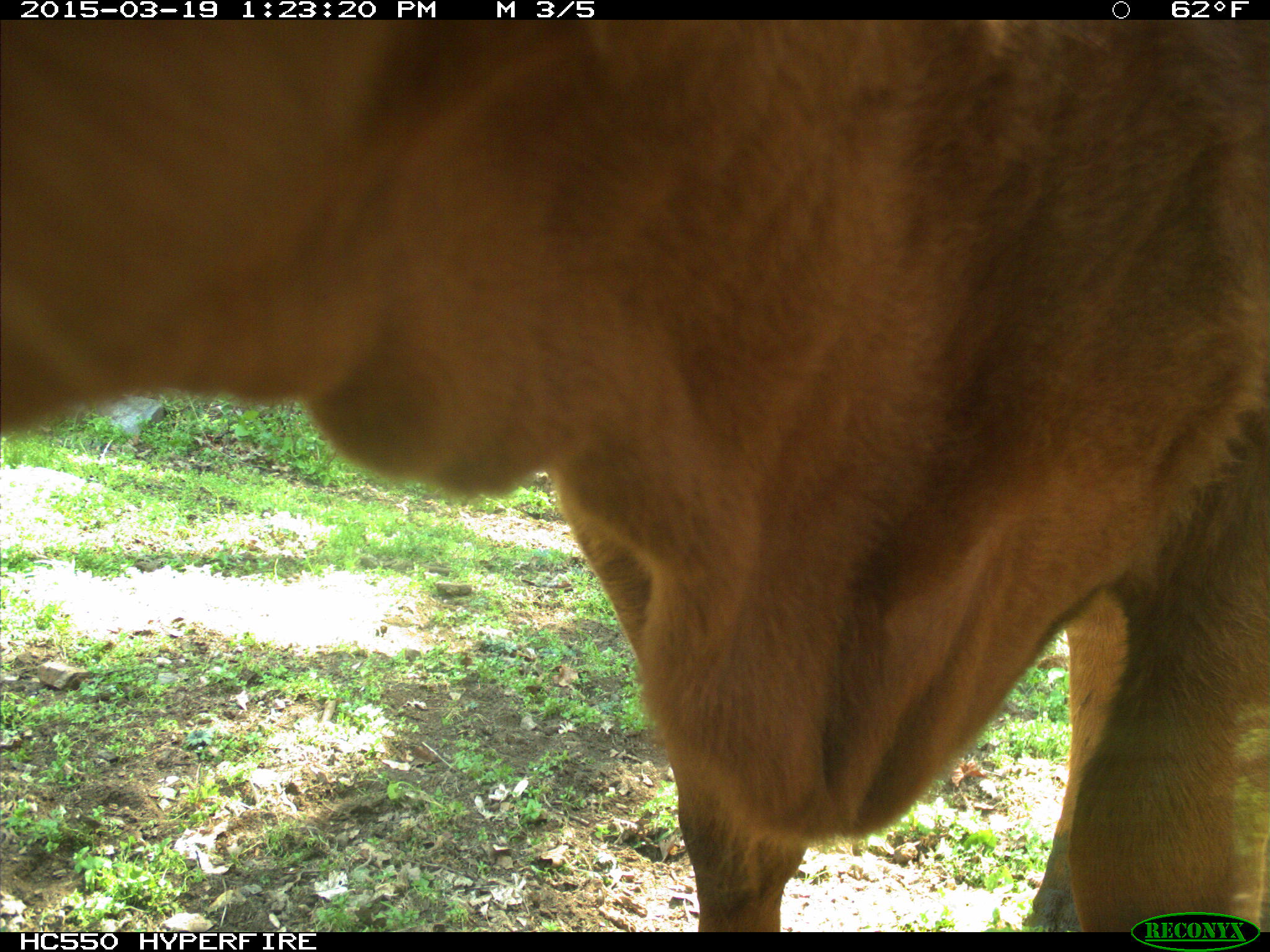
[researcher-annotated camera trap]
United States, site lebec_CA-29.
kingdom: Animalia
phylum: Chordata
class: Mammalia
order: Artiodactyla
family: Bovidae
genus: Bos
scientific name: Bos taurus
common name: domestic cow